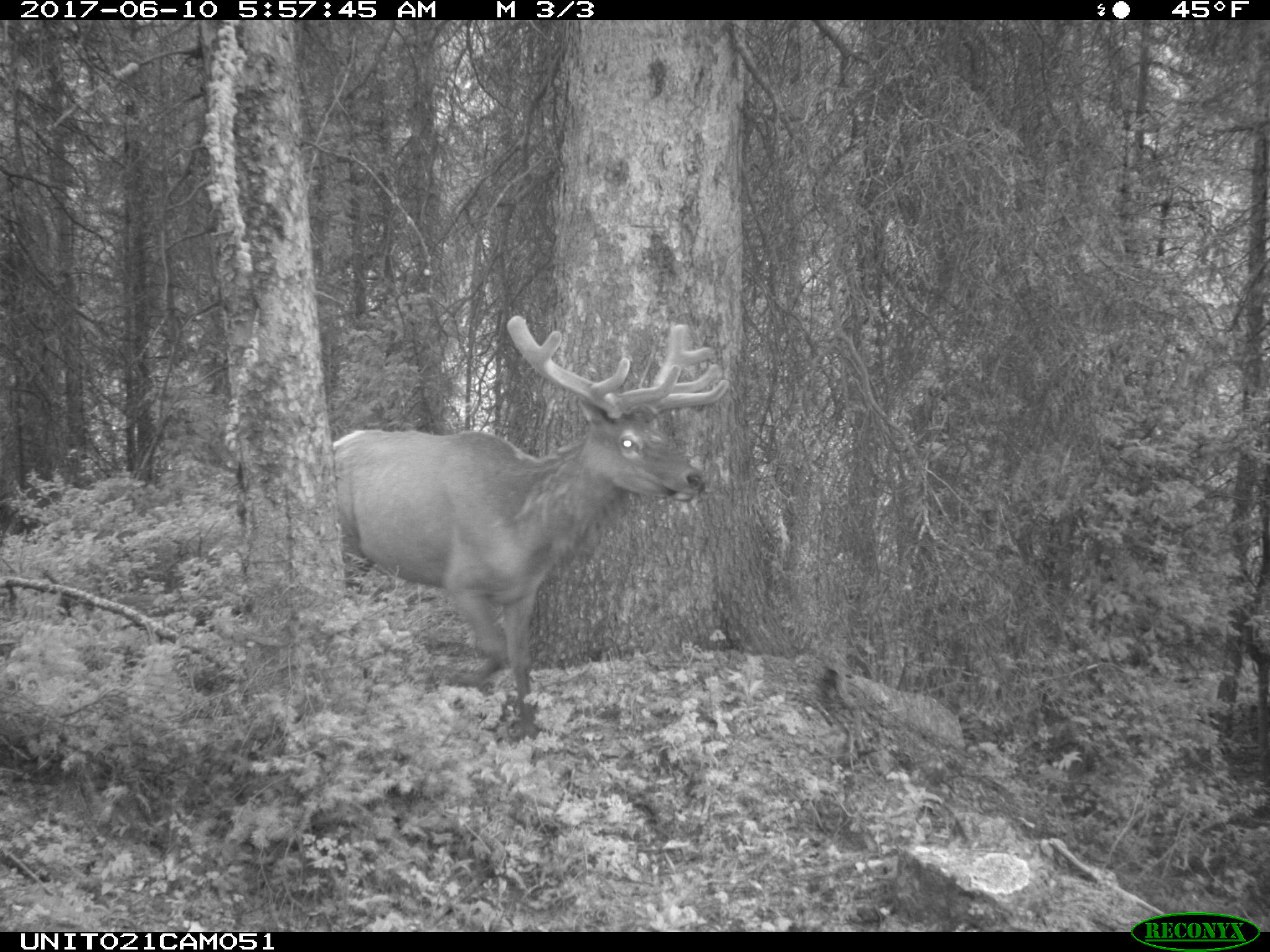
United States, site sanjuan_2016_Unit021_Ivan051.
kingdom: Animalia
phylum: Chordata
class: Mammalia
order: Artiodactyla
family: Cervidae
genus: Cervus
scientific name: Cervus elaphus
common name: red deer